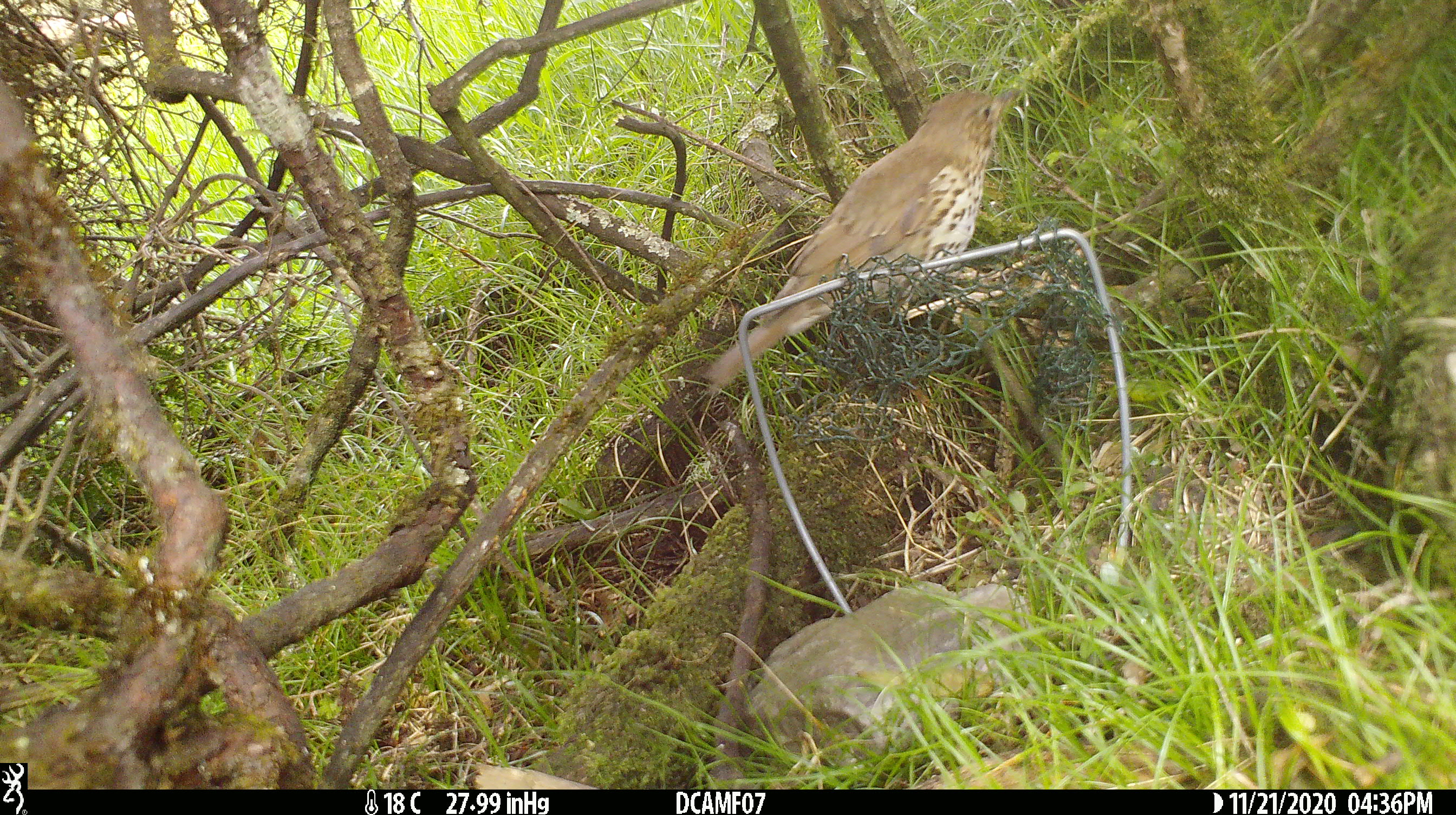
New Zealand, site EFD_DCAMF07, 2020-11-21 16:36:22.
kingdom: Animalia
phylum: Chordata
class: Aves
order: Passeriformes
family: Turdidae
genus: Turdus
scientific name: Turdus philomelos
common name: song thrush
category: thrush